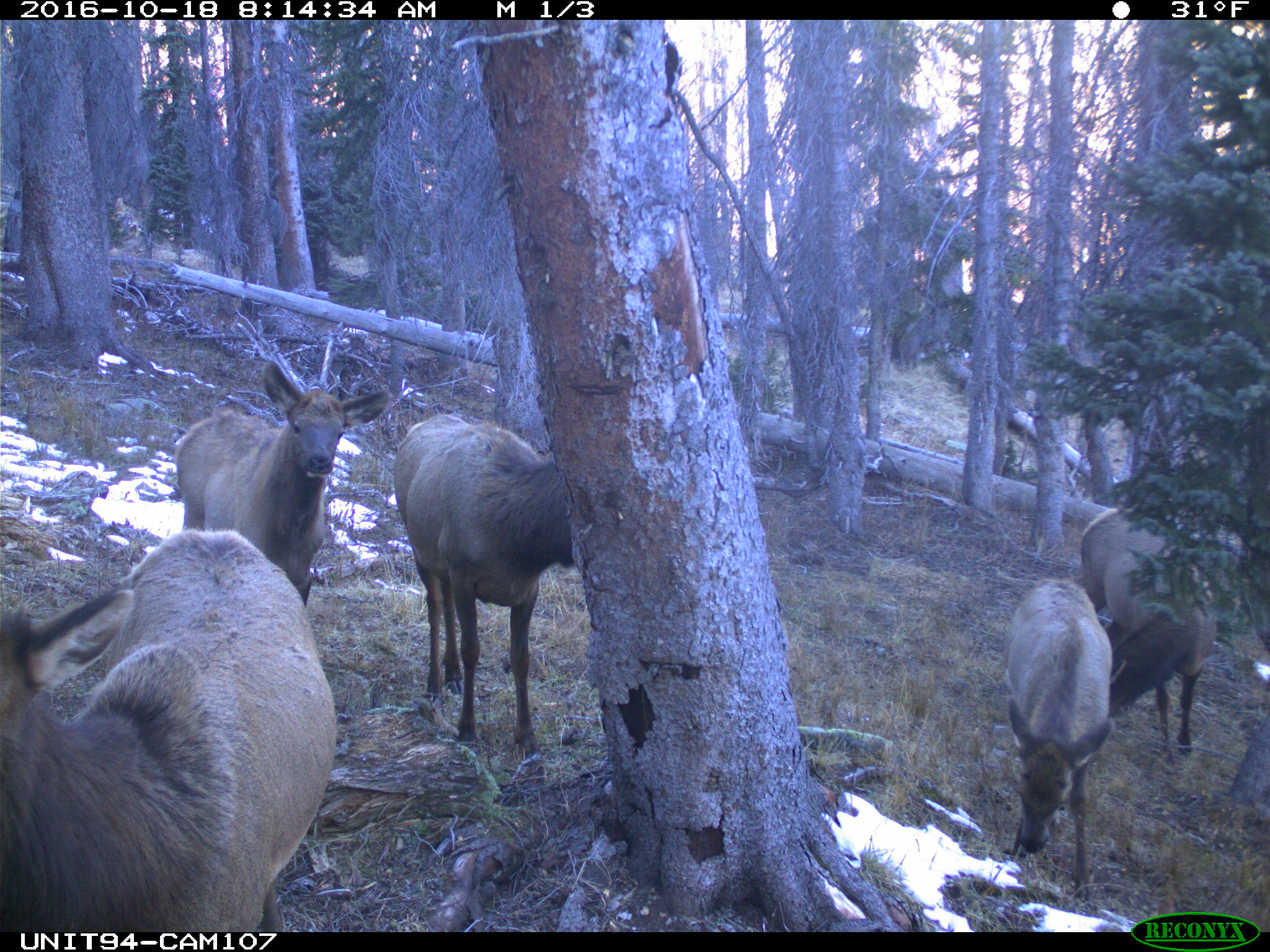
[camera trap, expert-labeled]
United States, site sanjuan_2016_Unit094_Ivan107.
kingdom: Animalia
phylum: Chordata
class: Mammalia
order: Artiodactyla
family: Cervidae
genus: Cervus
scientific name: Cervus elaphus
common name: red deer